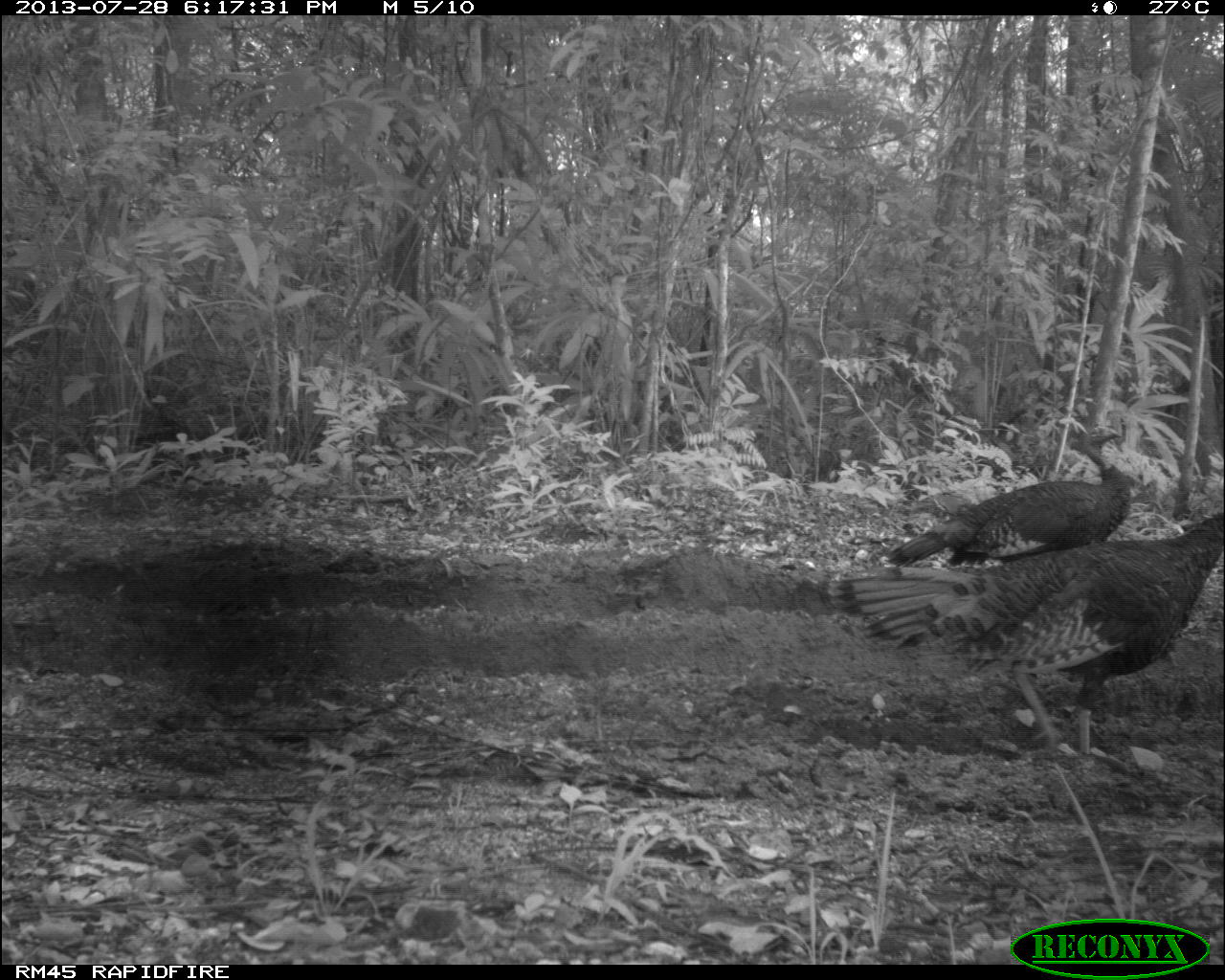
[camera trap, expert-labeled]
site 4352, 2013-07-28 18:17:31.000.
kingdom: Animalia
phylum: Chordata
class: Aves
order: Galliformes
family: Phasianidae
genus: Meleagris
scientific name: Meleagris ocellata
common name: ocellated turkey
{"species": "Meleagris ocellata (ocellated turkey)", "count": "2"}